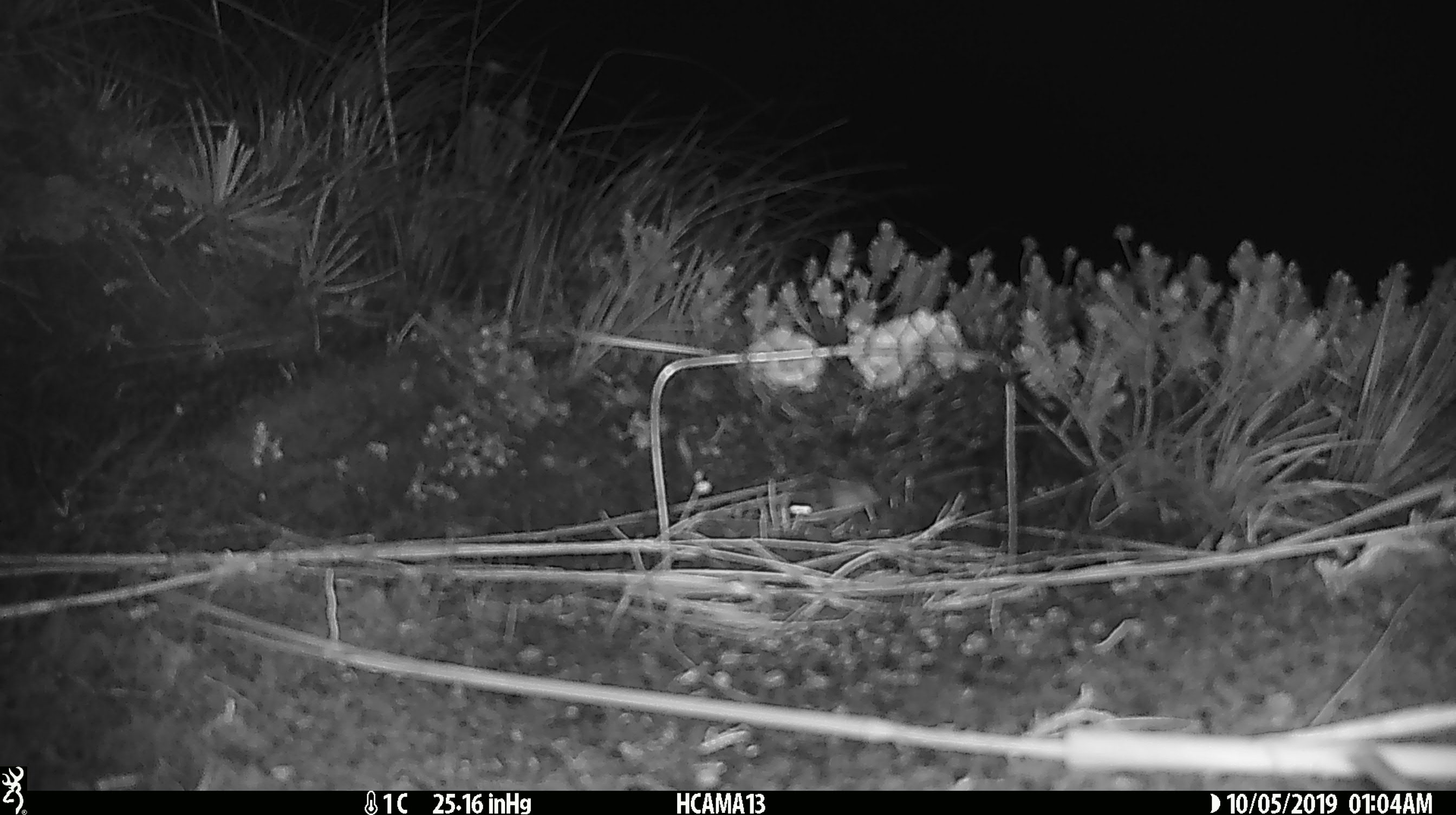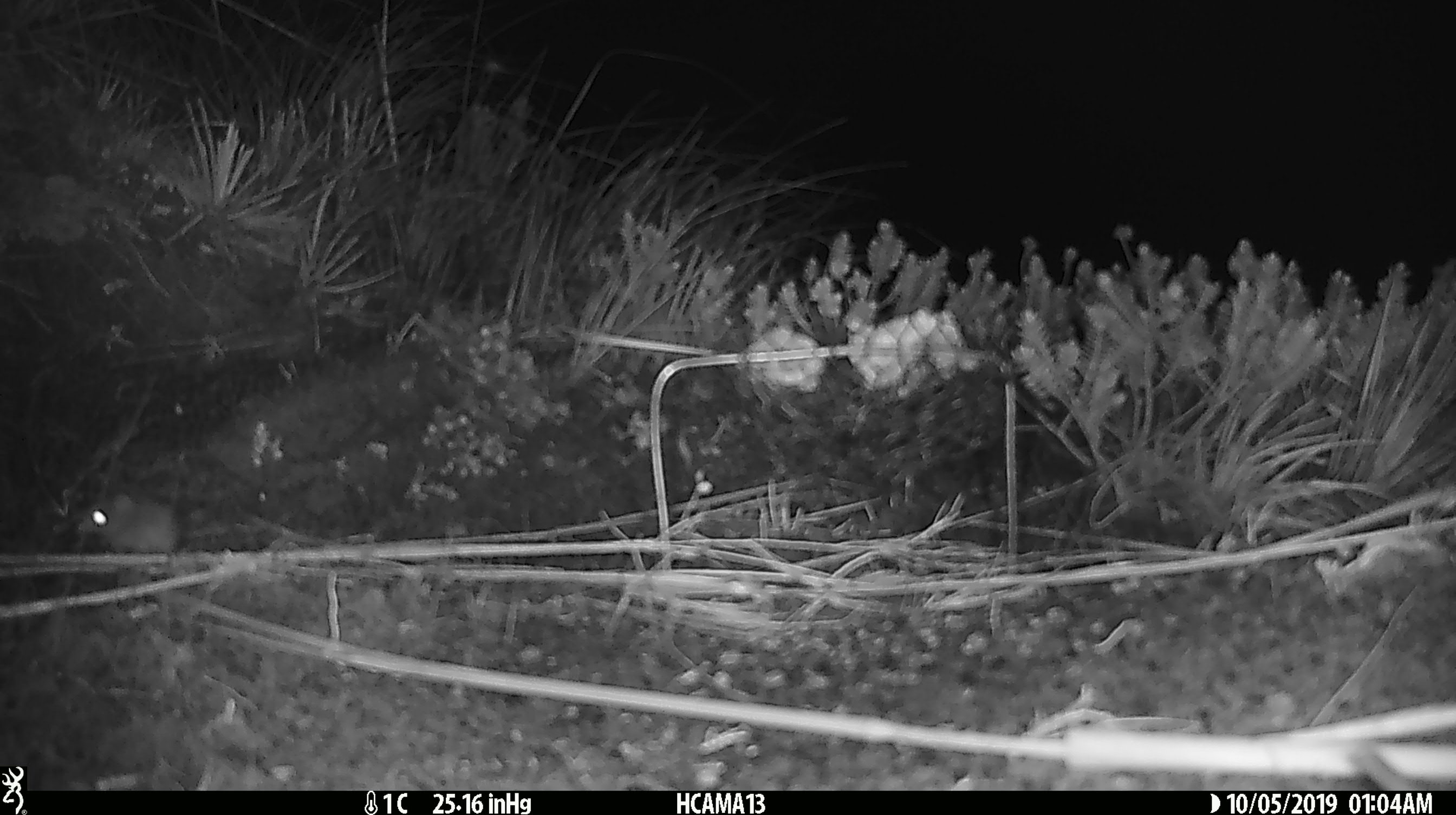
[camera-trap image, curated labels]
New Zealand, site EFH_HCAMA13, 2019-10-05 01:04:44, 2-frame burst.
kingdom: Animalia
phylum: Chordata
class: Mammalia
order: Rodentia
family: Muridae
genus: Mus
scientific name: Mus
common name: mouse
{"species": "mouse (Mus)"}